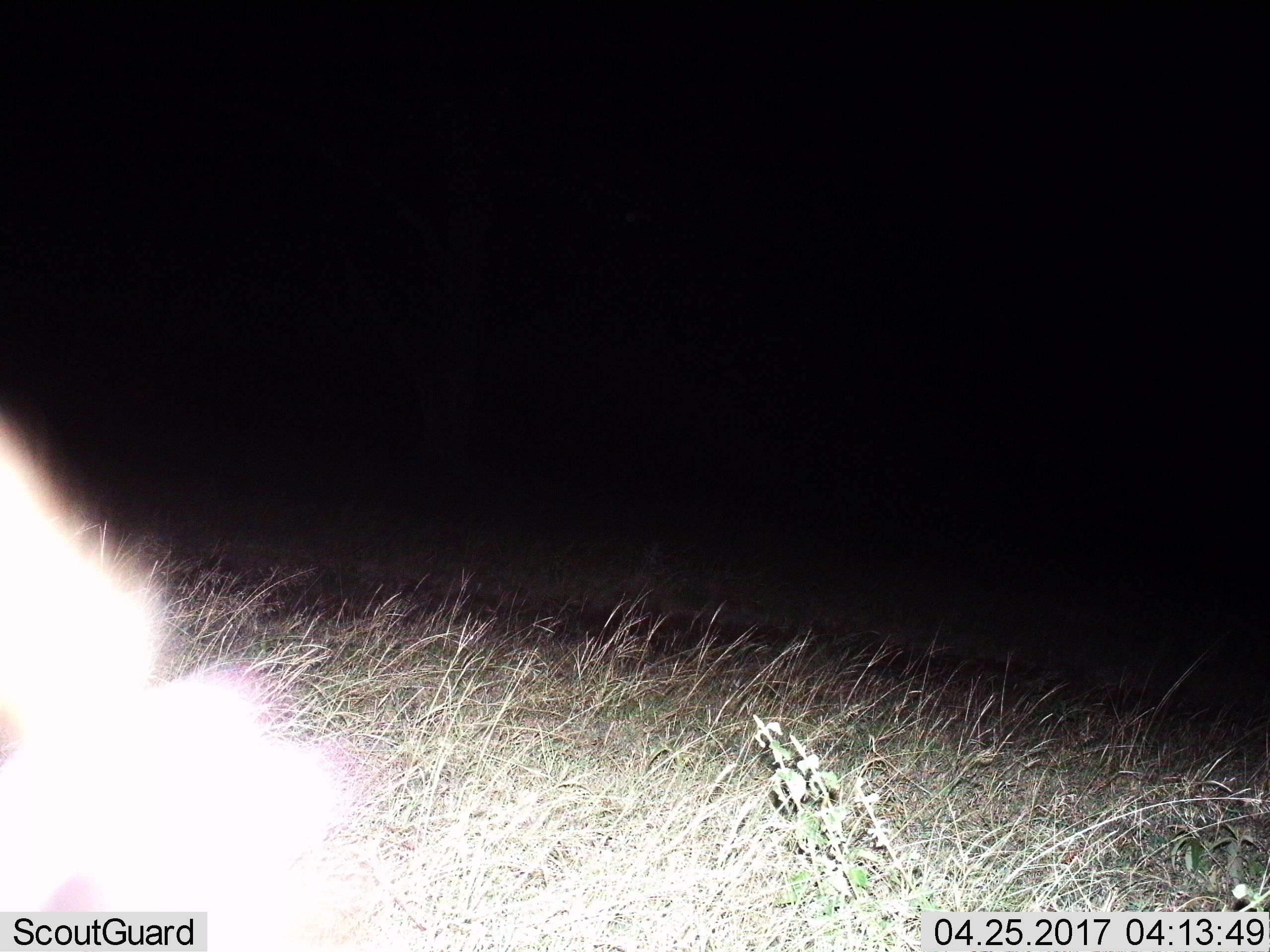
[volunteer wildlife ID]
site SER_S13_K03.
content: unidentified animal